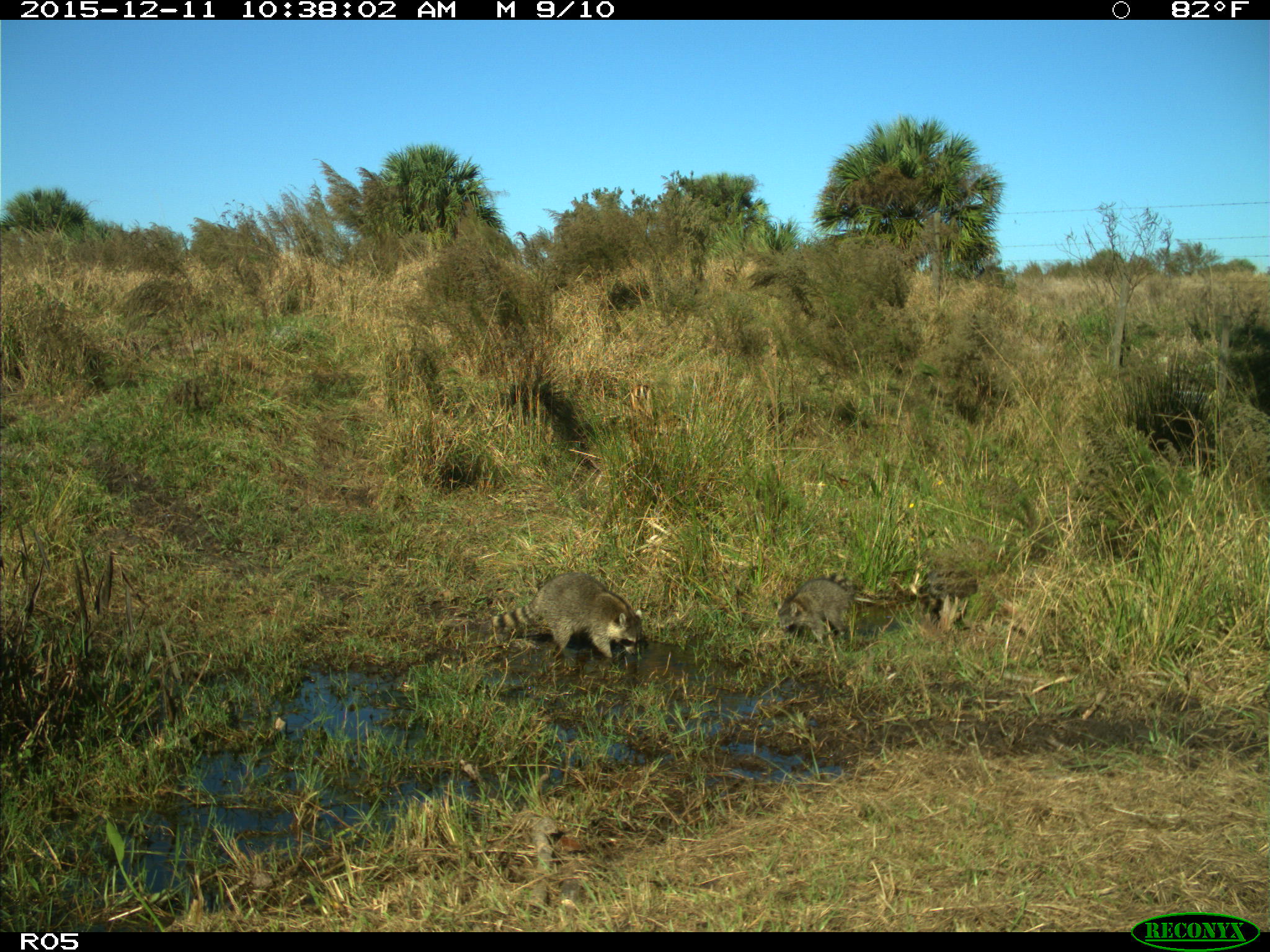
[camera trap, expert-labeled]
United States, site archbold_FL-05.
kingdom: Animalia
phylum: Chordata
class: Mammalia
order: Carnivora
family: Procyonidae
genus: Procyon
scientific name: Procyon lotor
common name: common raccoon